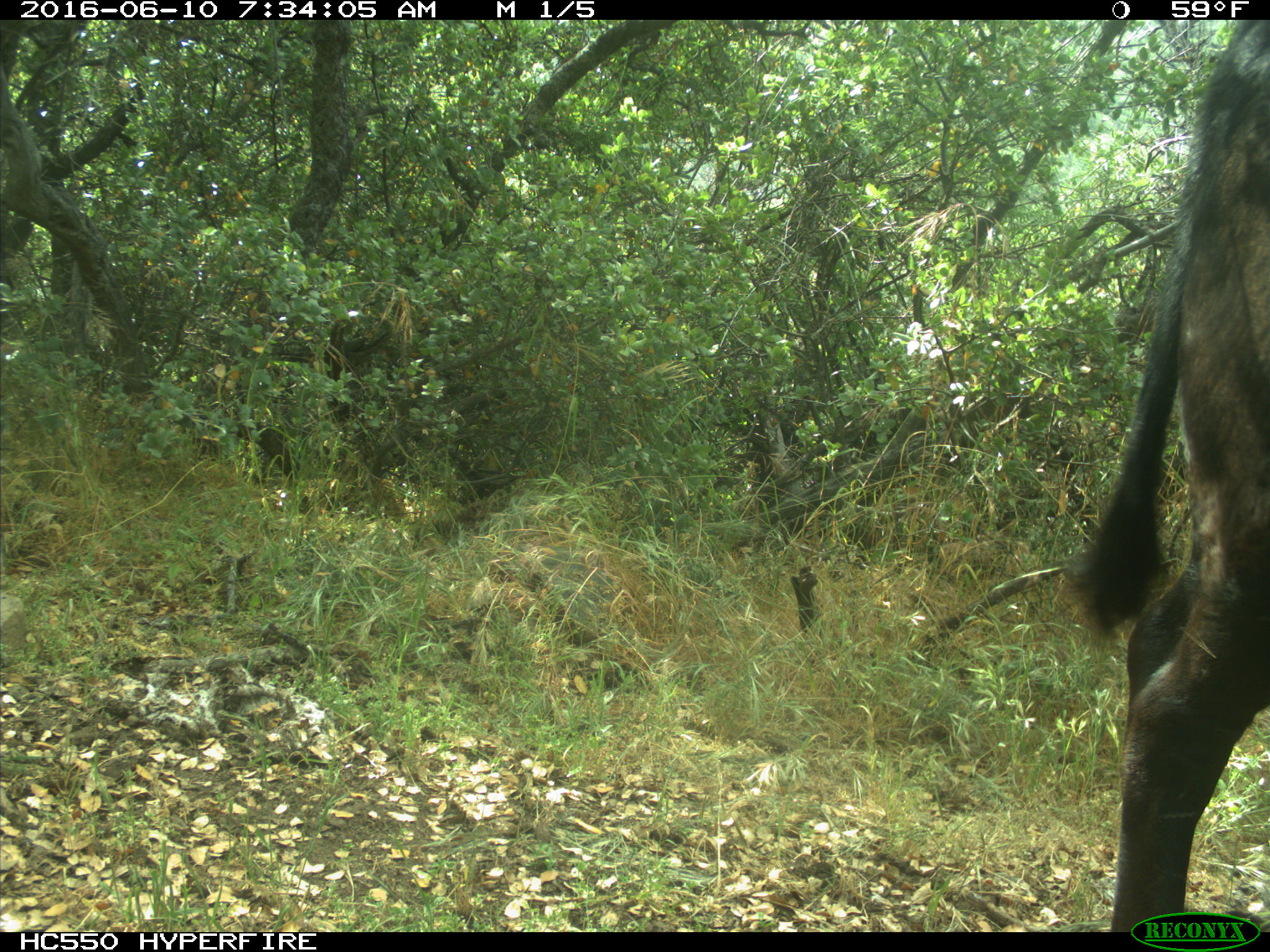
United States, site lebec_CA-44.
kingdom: Animalia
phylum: Chordata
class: Mammalia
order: Artiodactyla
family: Bovidae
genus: Bos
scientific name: Bos taurus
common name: domestic cow